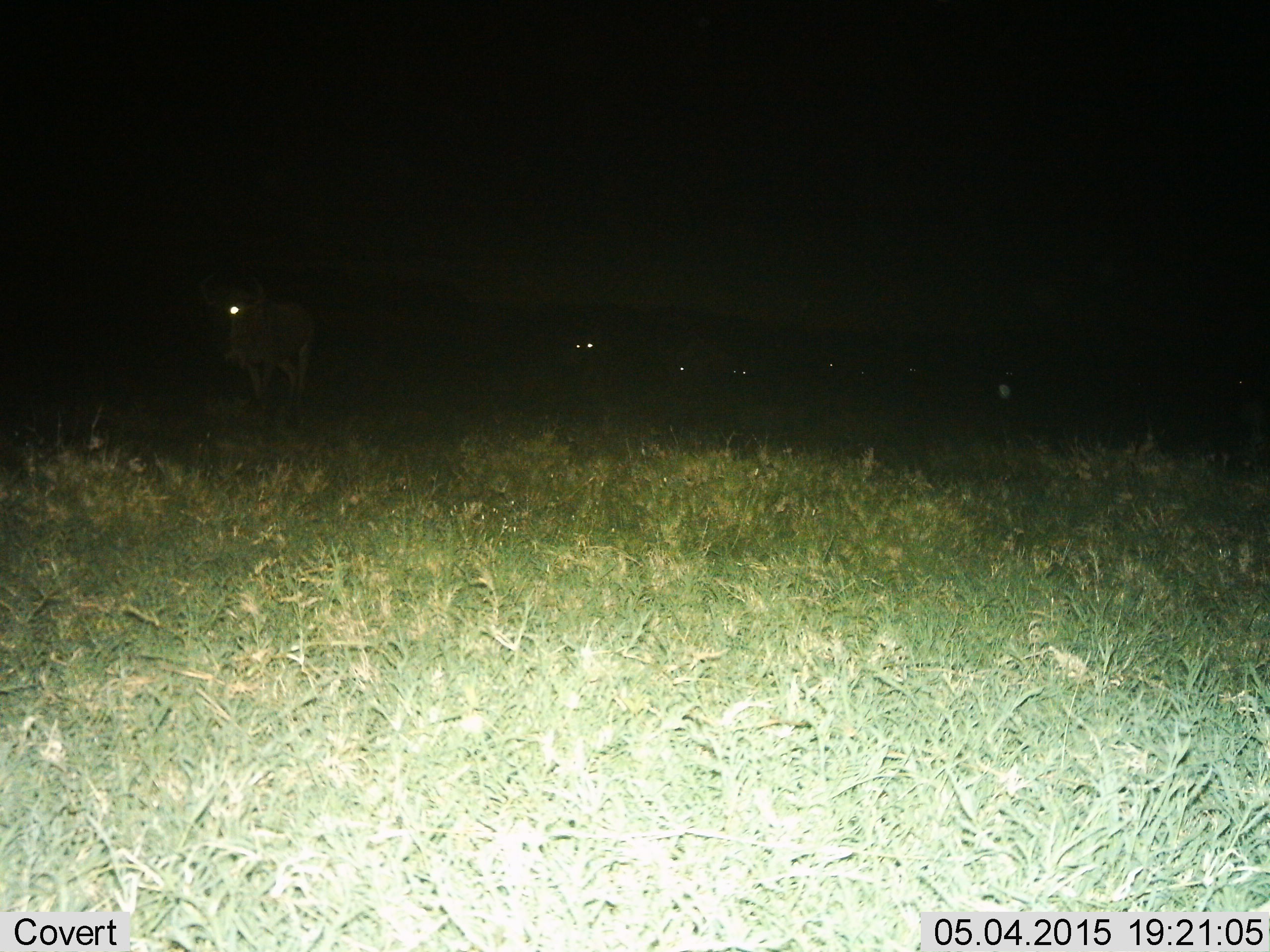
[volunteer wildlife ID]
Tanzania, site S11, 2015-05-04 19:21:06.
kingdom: Animalia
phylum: Chordata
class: Mammalia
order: Artiodactyla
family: Bovidae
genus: Connochaetes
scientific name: Connochaetes taurinus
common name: blue wildebeest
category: wildebeest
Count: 8.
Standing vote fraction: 44%.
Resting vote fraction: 11%.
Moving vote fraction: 67%.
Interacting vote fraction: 0%.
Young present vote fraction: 0%.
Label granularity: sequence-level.